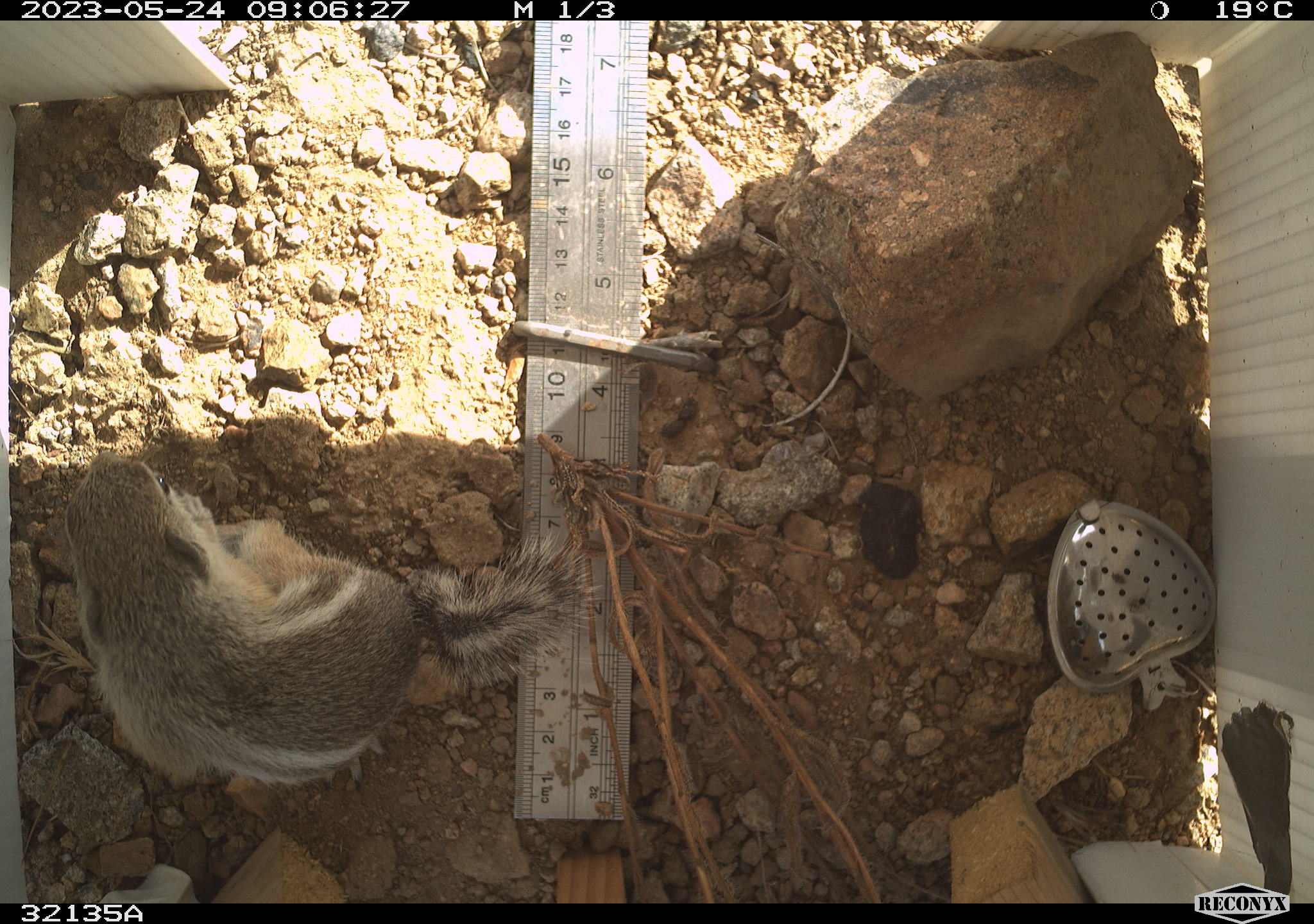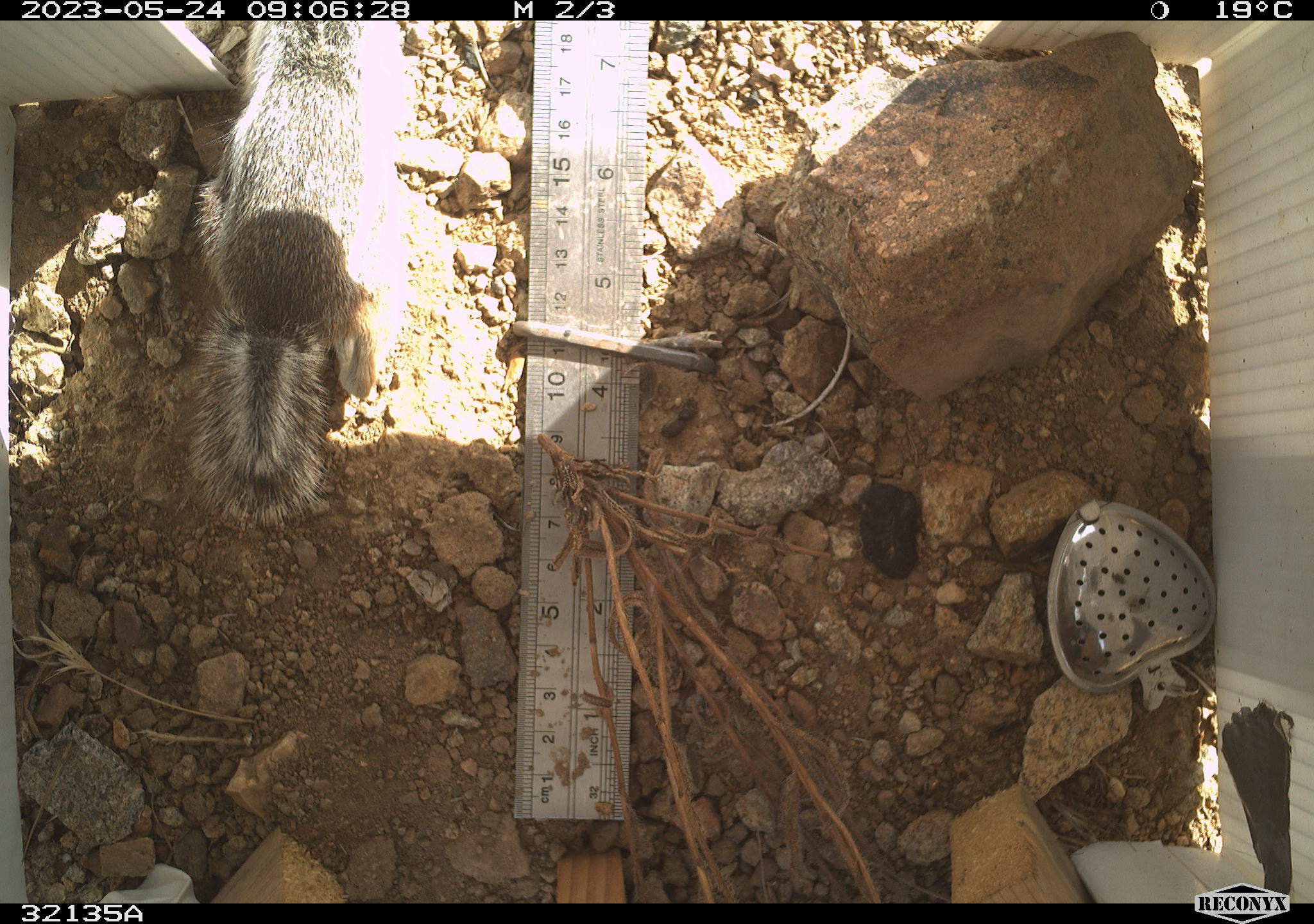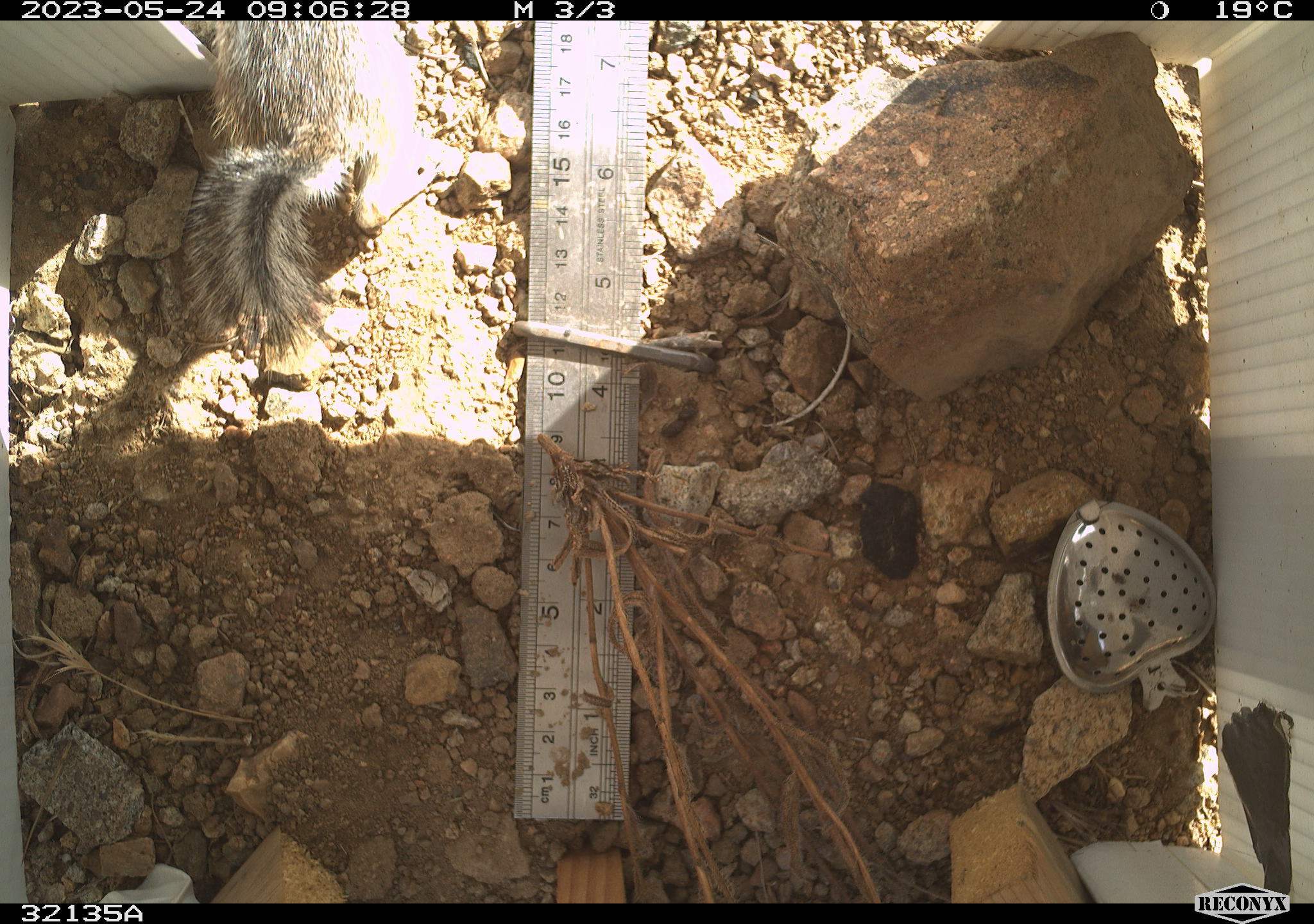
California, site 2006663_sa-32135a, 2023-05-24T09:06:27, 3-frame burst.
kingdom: Animalia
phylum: Chordata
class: Mammalia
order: Rodentia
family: Sciuridae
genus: Ammospermophilus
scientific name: Ammospermophilus leucurus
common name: white-tailed antelope squirrel